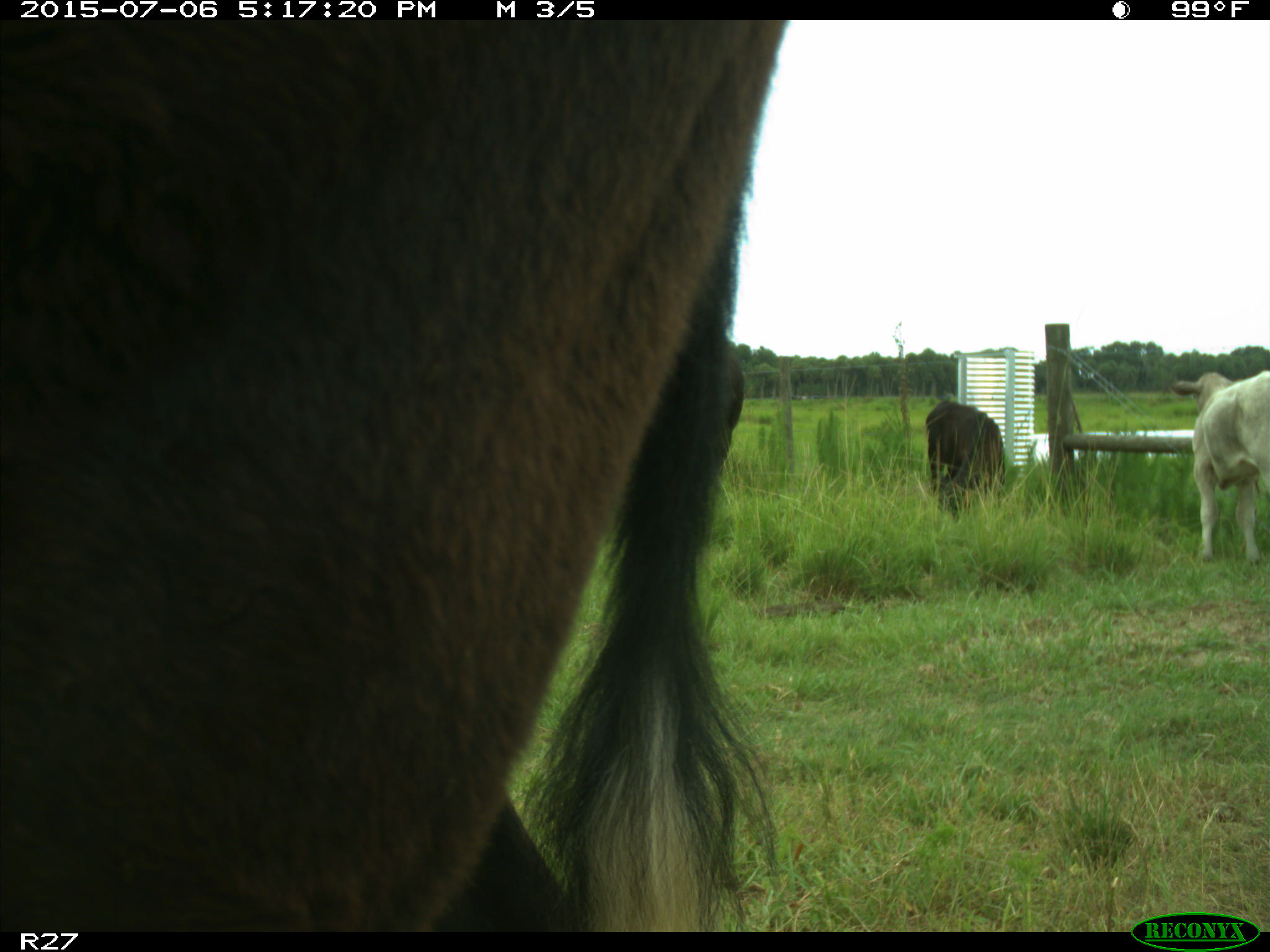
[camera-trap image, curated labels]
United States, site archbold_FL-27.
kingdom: Animalia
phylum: Chordata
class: Mammalia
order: Artiodactyla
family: Bovidae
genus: Bos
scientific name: Bos taurus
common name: domestic cow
Bos taurus (domestic cow).